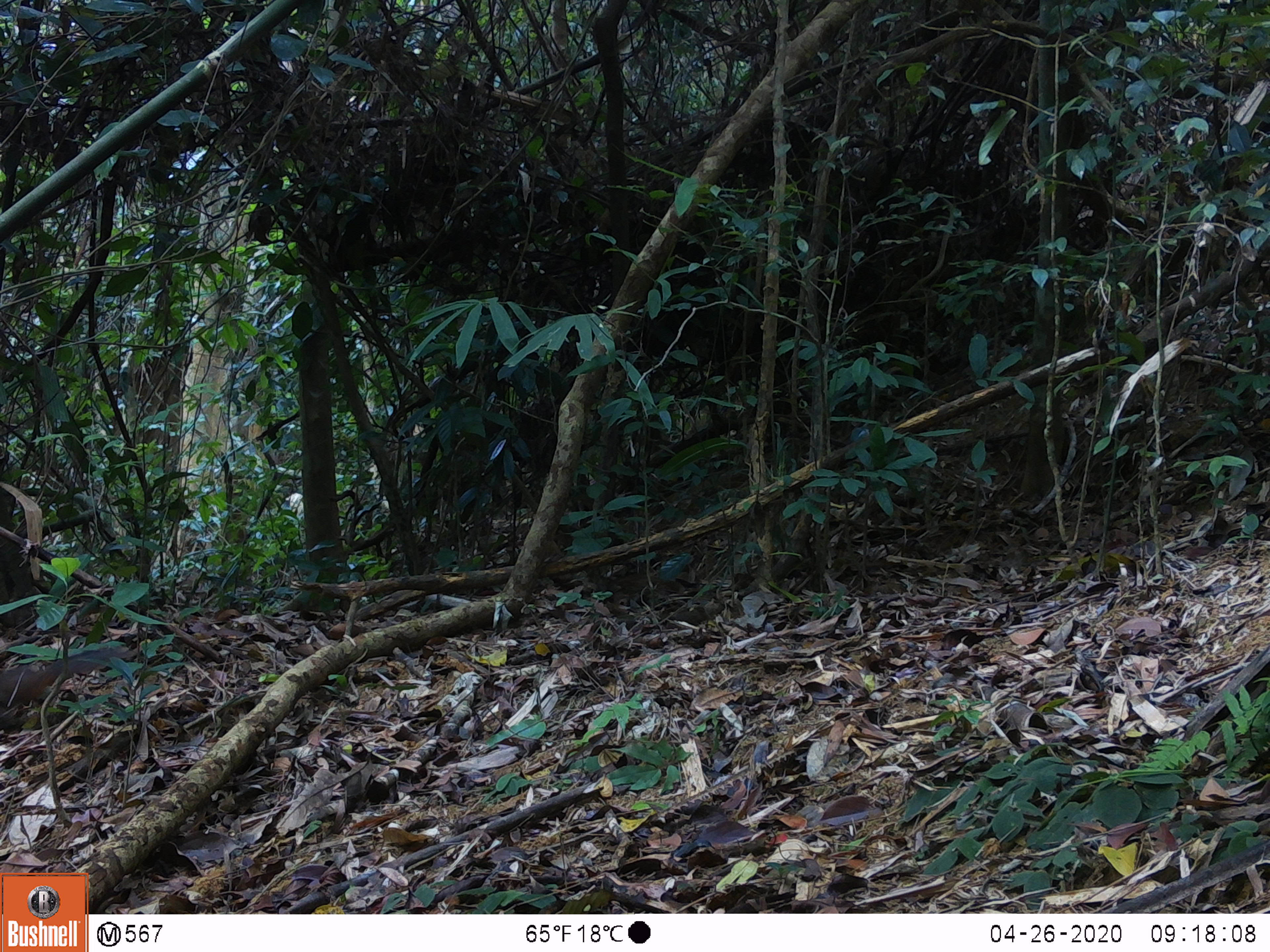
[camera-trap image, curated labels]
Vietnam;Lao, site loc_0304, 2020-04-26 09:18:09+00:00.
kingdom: Animalia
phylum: Chordata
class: Mammalia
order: Rodentia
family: Sciuridae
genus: Dremomys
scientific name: Dremomys rufigenis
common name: red-cheeked squirrel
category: red cheeked squirrel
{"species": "red cheeked squirrel (red-cheeked squirrel) (Dremomys rufigenis)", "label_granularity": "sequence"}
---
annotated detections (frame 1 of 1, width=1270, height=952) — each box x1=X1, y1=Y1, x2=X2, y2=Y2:
red cheeked squirrel: x1=0, y1=645, x2=136, y2=734